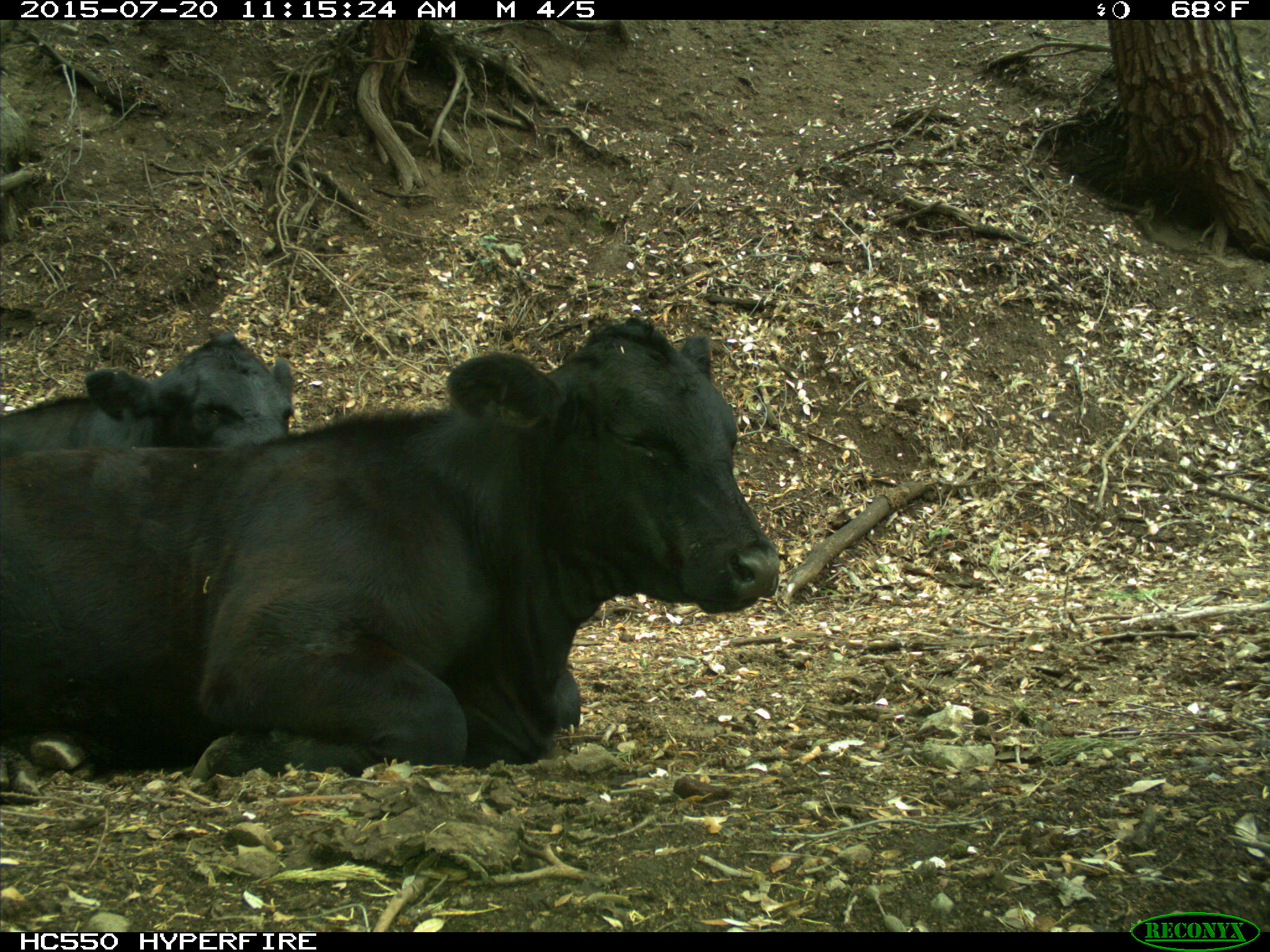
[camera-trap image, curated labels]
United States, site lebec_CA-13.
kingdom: Animalia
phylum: Chordata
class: Mammalia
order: Artiodactyla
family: Bovidae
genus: Bos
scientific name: Bos taurus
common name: domestic cow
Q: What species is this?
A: Bos taurus (domestic cow).